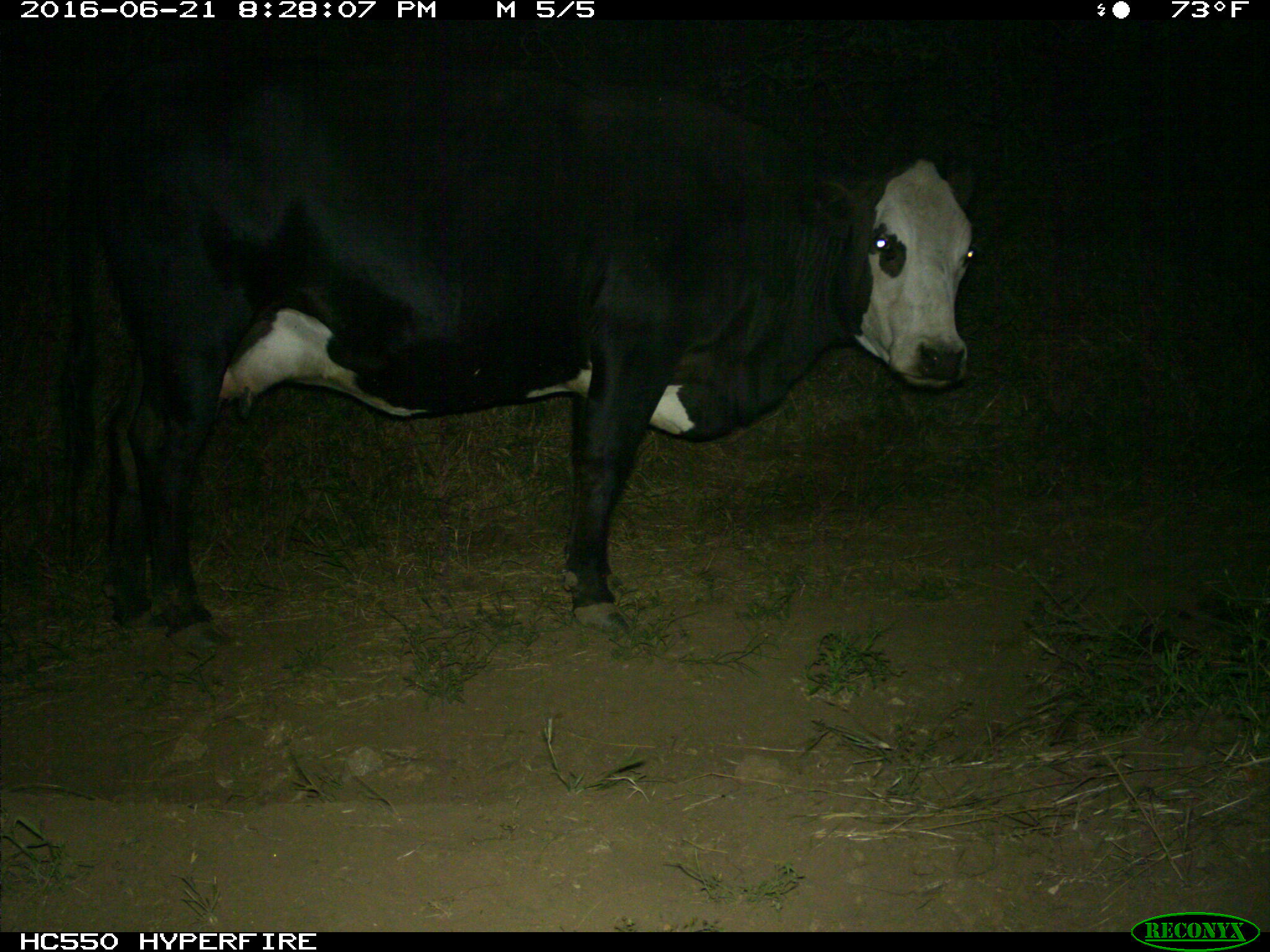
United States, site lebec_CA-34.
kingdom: Animalia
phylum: Chordata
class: Mammalia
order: Artiodactyla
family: Bovidae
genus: Bos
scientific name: Bos taurus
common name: domestic cow